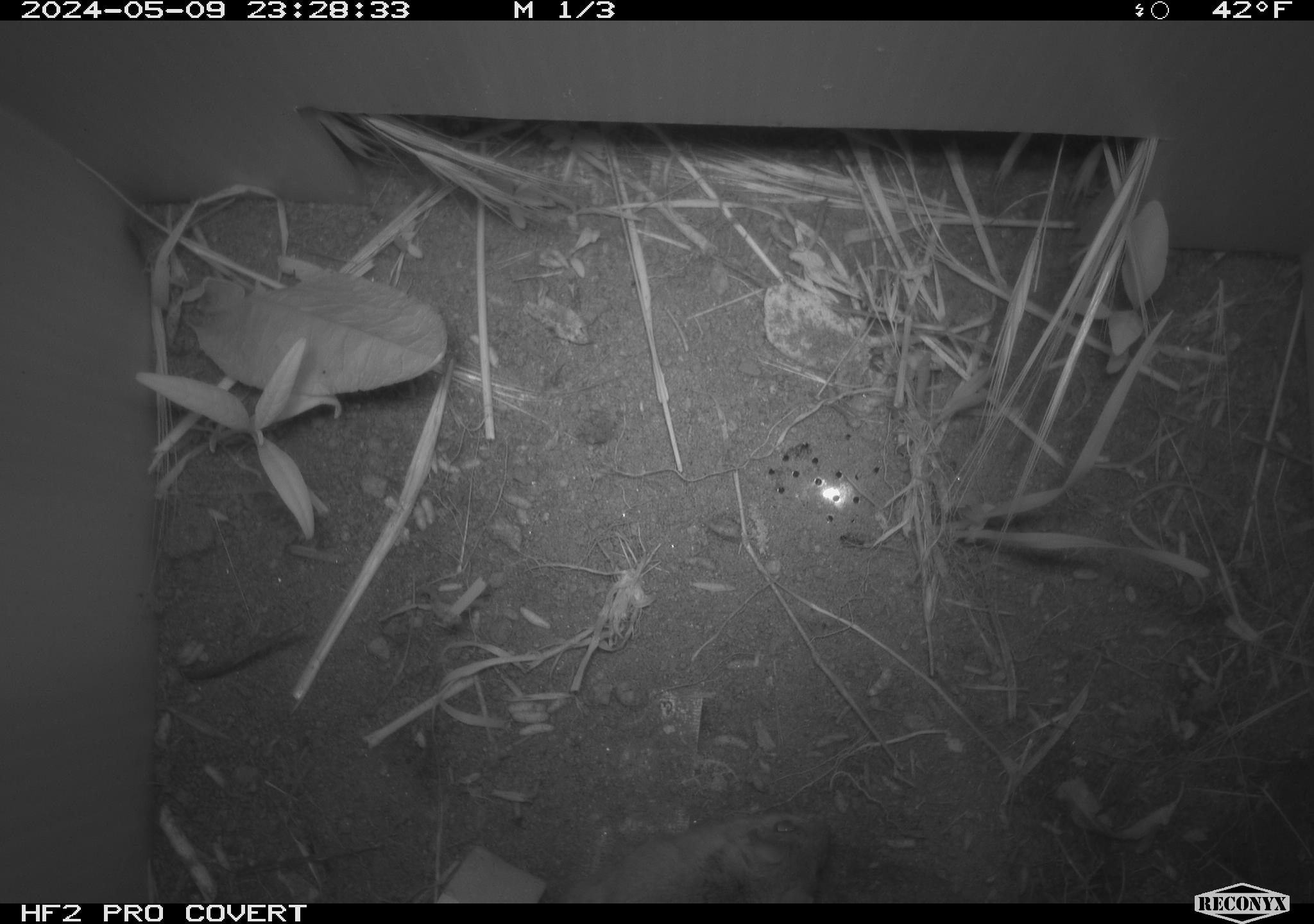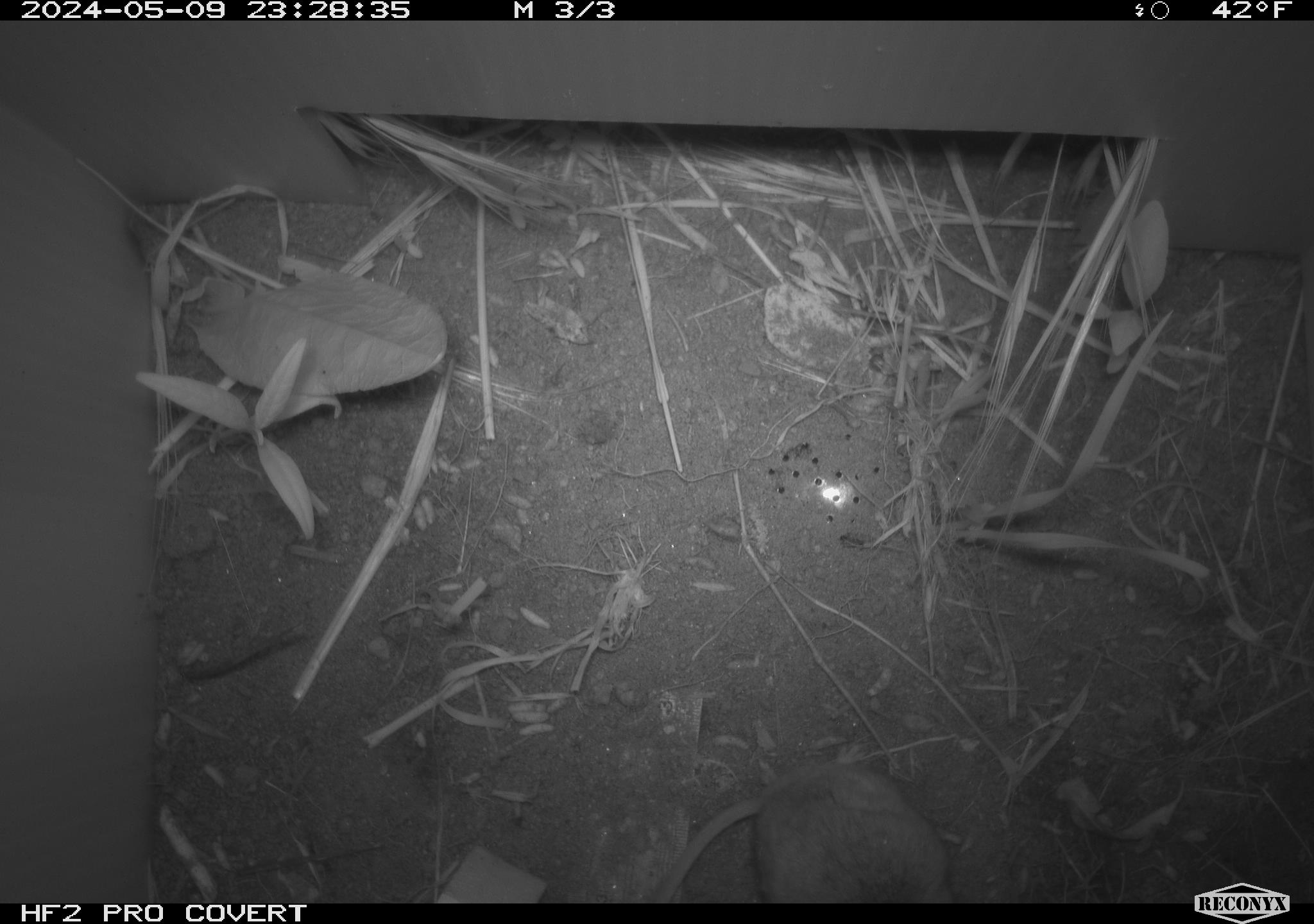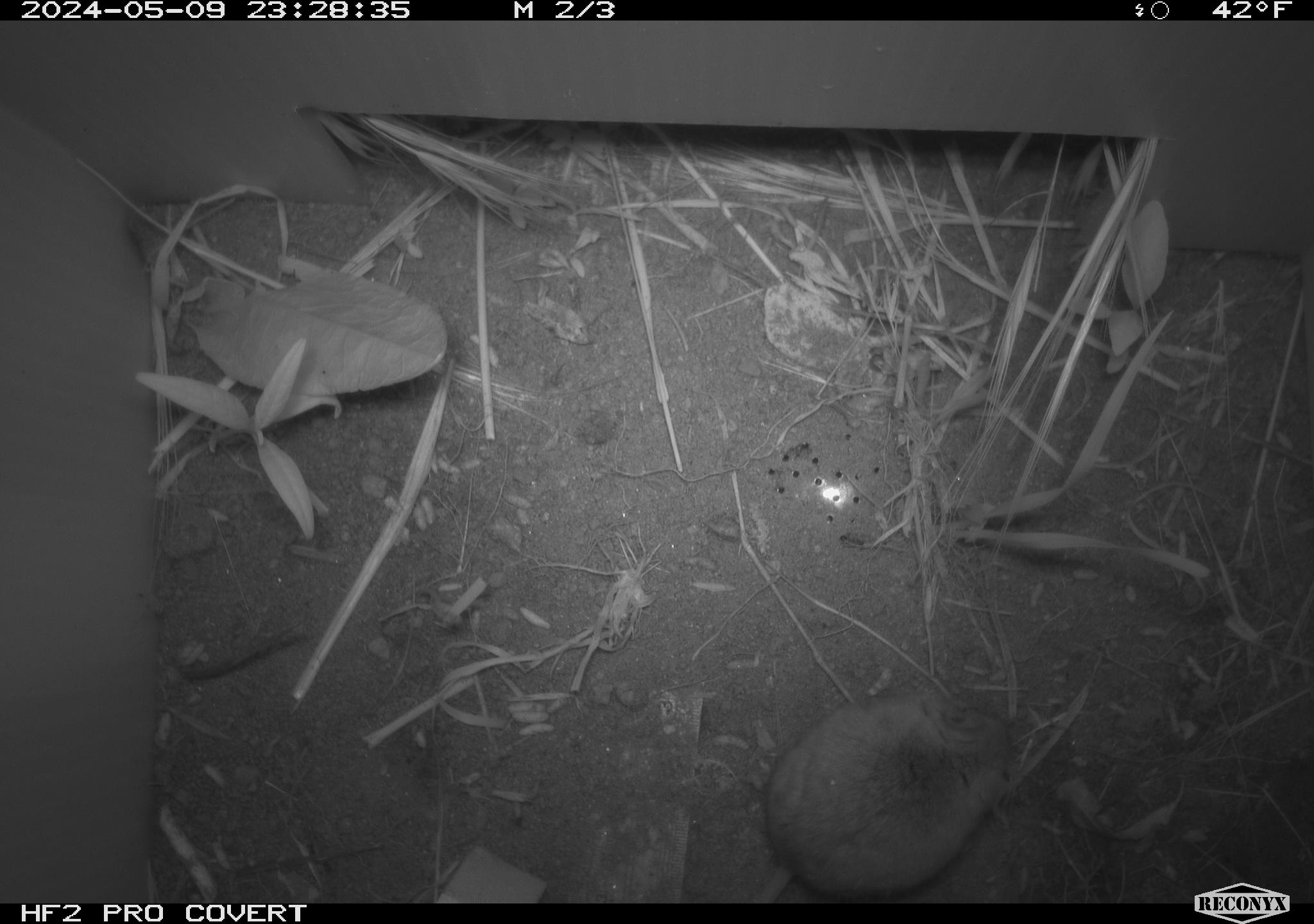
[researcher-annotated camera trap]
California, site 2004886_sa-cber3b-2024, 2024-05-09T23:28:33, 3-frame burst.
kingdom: Animalia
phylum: Chordata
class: Mammalia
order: Rodentia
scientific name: Rodentia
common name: mouse species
Mouse species (Rodentia).